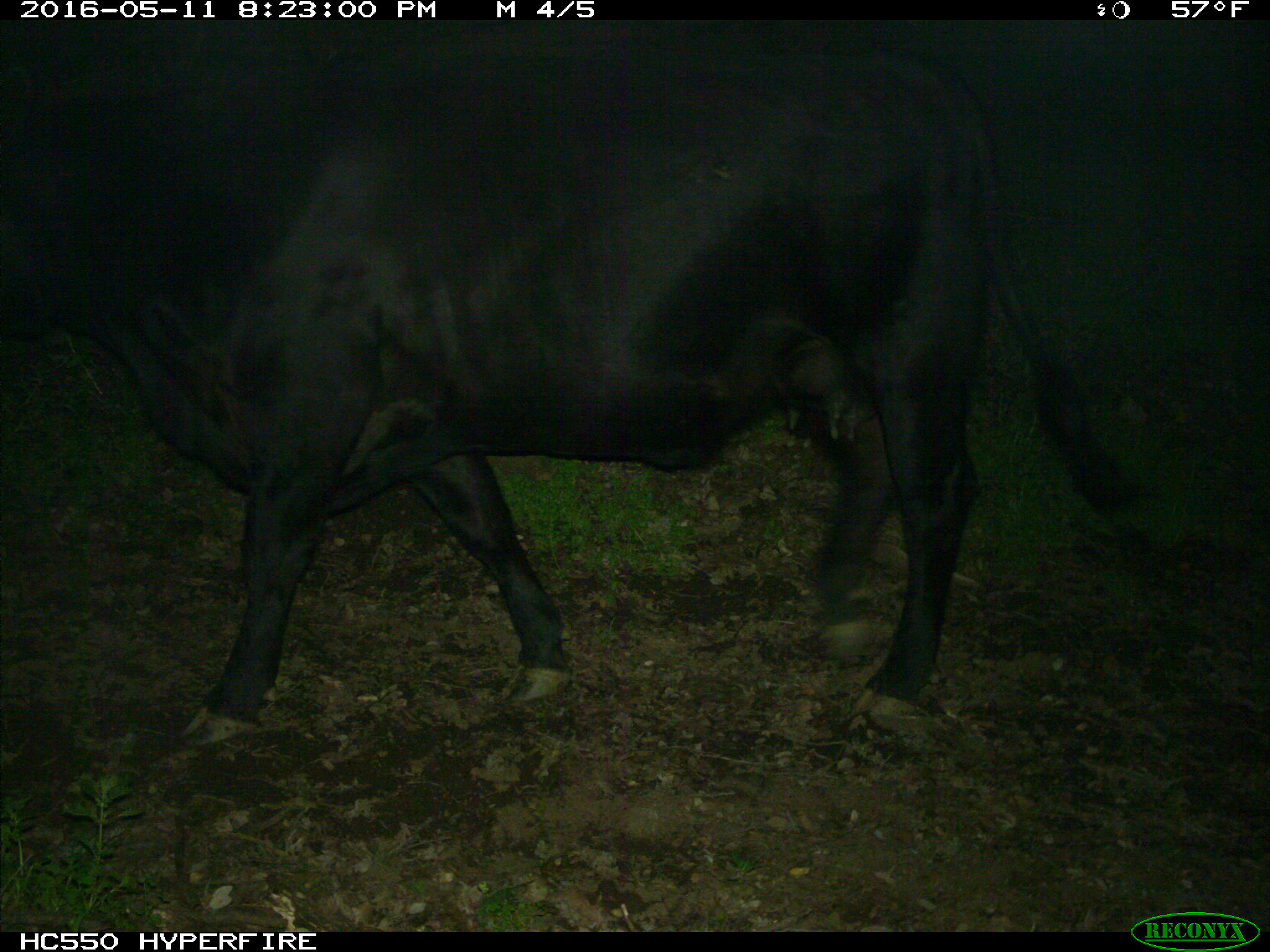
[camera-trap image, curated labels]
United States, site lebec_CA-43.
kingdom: Animalia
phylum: Chordata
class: Mammalia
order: Artiodactyla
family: Bovidae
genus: Bos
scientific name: Bos taurus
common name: domestic cow